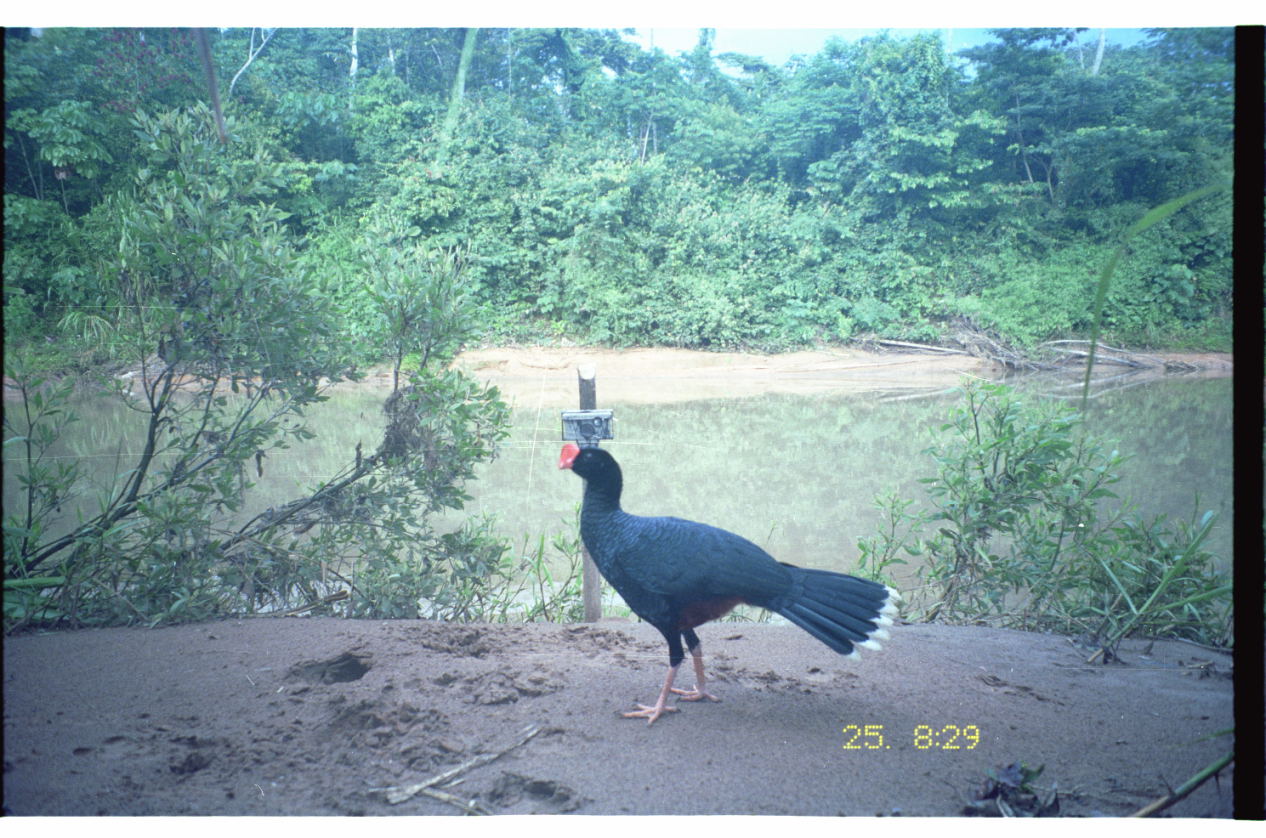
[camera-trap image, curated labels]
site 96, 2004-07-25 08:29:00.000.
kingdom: Animalia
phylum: Chordata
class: Aves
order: Galliformes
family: Cracidae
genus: Mitu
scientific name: Mitu tuberosum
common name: razor-billed curassow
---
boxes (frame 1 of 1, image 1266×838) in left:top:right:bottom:
mitu tuberosum: 559:443:901:727